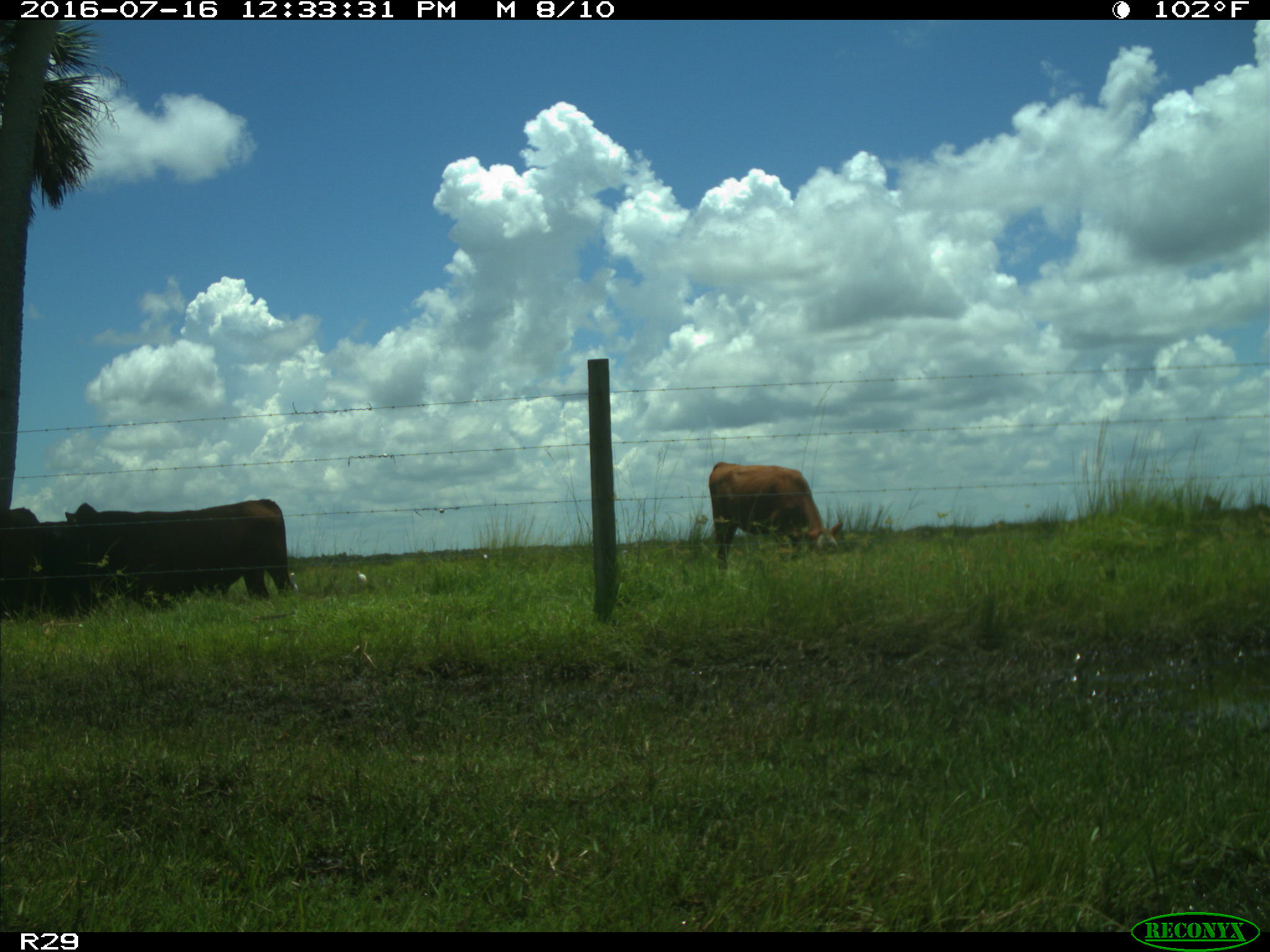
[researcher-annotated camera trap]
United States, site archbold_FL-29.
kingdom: Animalia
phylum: Chordata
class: Mammalia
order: Artiodactyla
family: Bovidae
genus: Bos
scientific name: Bos taurus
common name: domestic cow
Bos taurus (domestic cow).